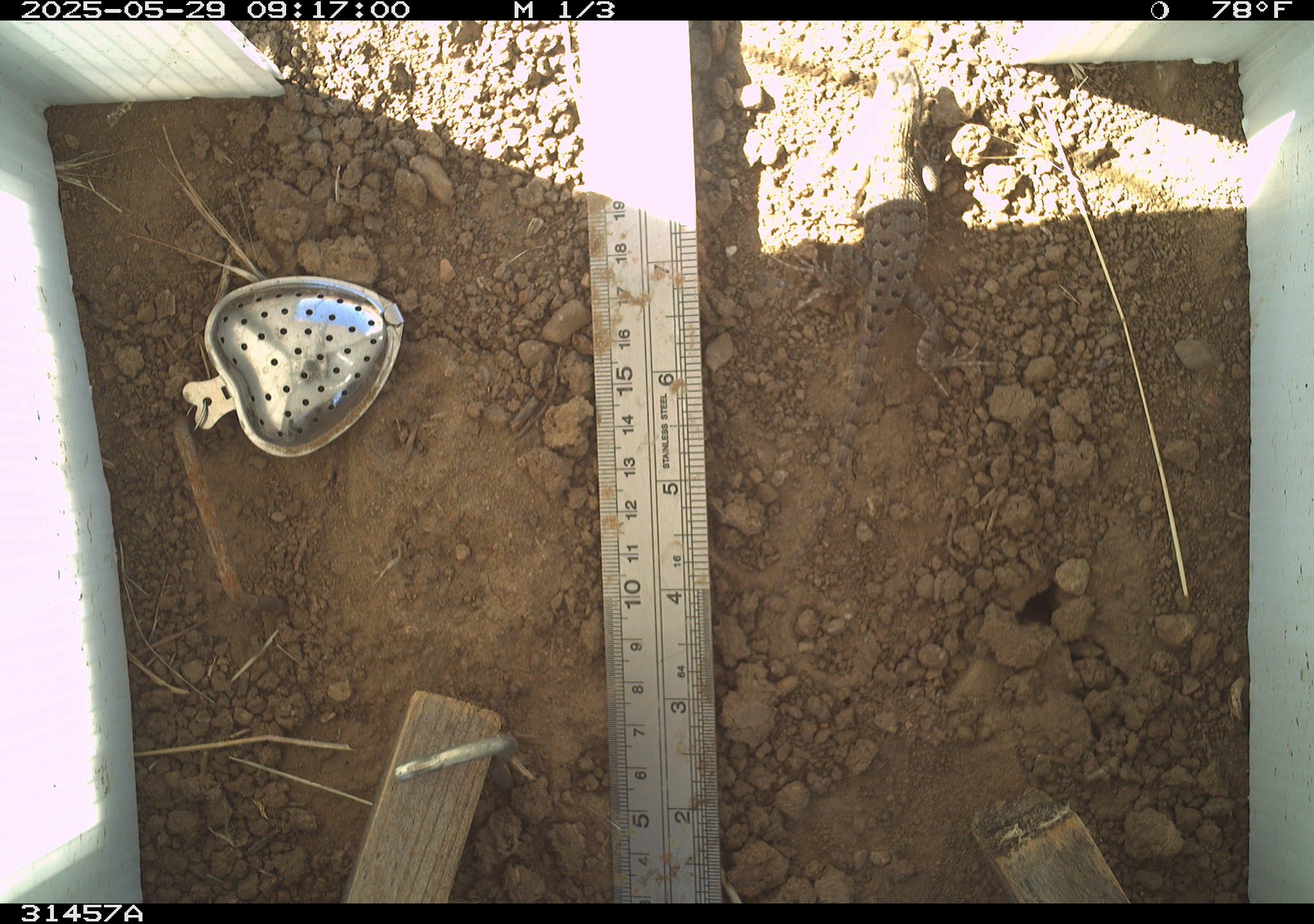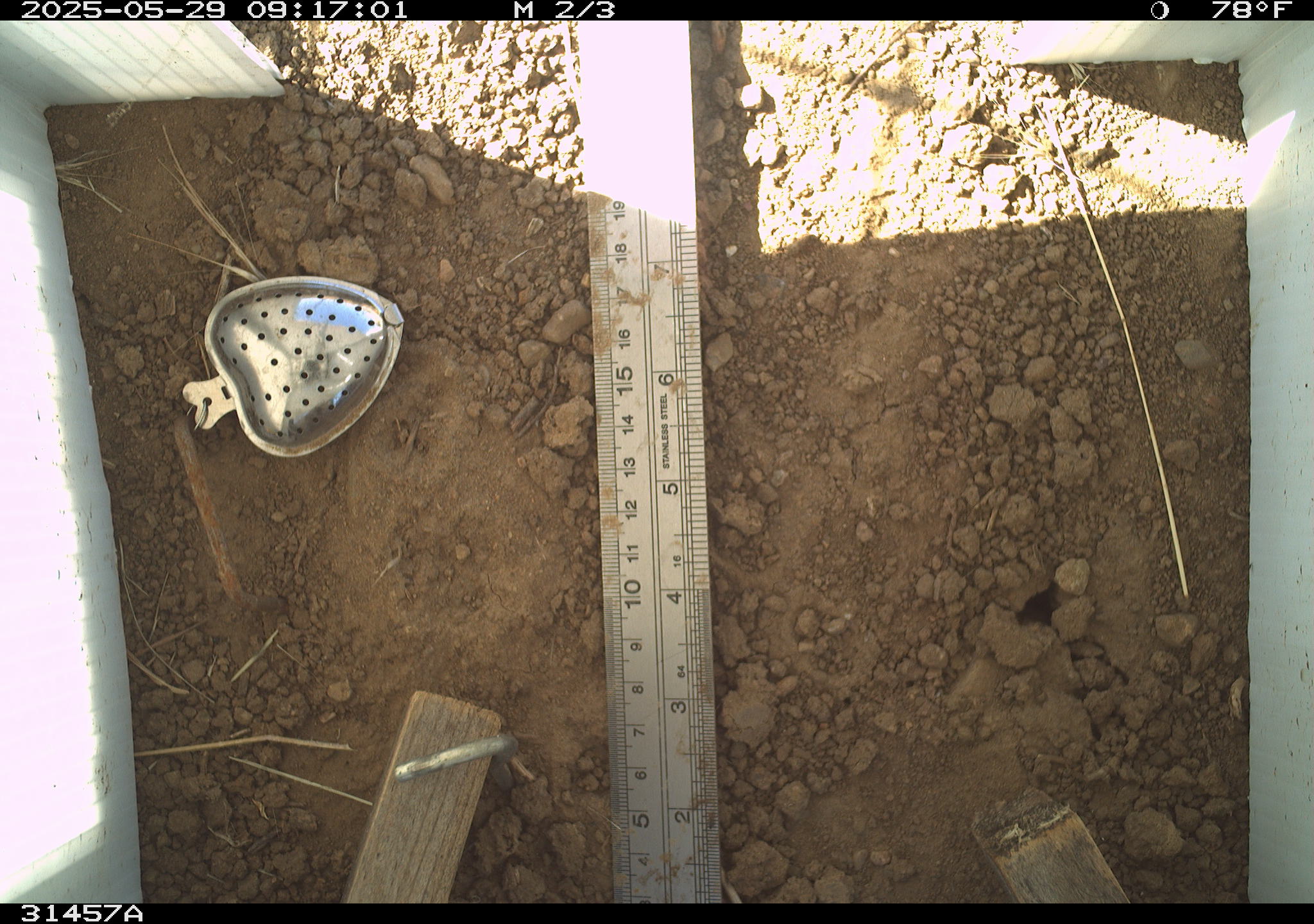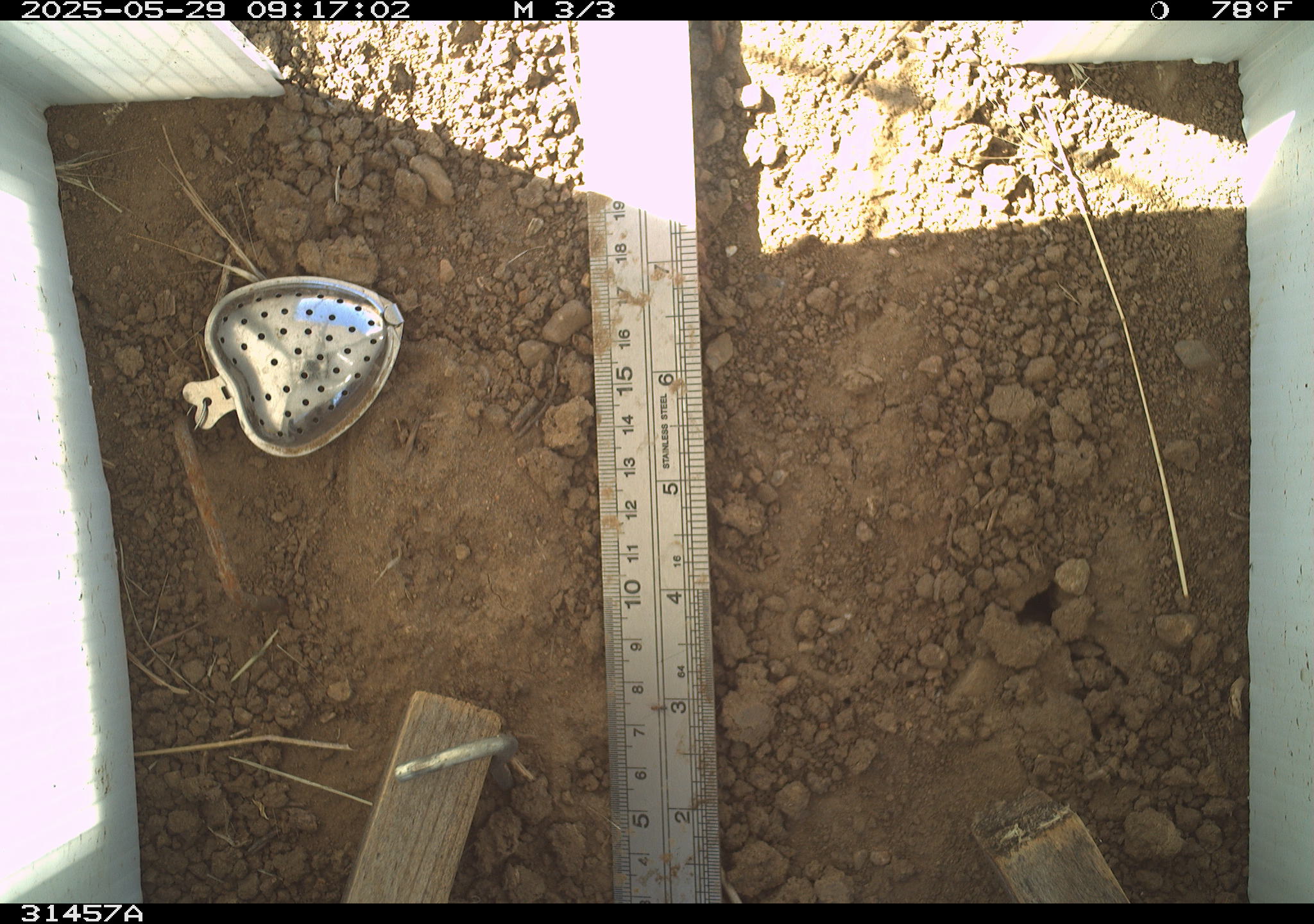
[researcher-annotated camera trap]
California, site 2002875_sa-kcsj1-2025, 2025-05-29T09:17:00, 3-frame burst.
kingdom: Animalia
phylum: Chordata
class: Reptilia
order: Squamata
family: Phrynosomatidae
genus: Sceloporus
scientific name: Sceloporus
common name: spiny lizards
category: sceloporus species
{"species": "sceloporus species (spiny lizards) (Sceloporus)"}